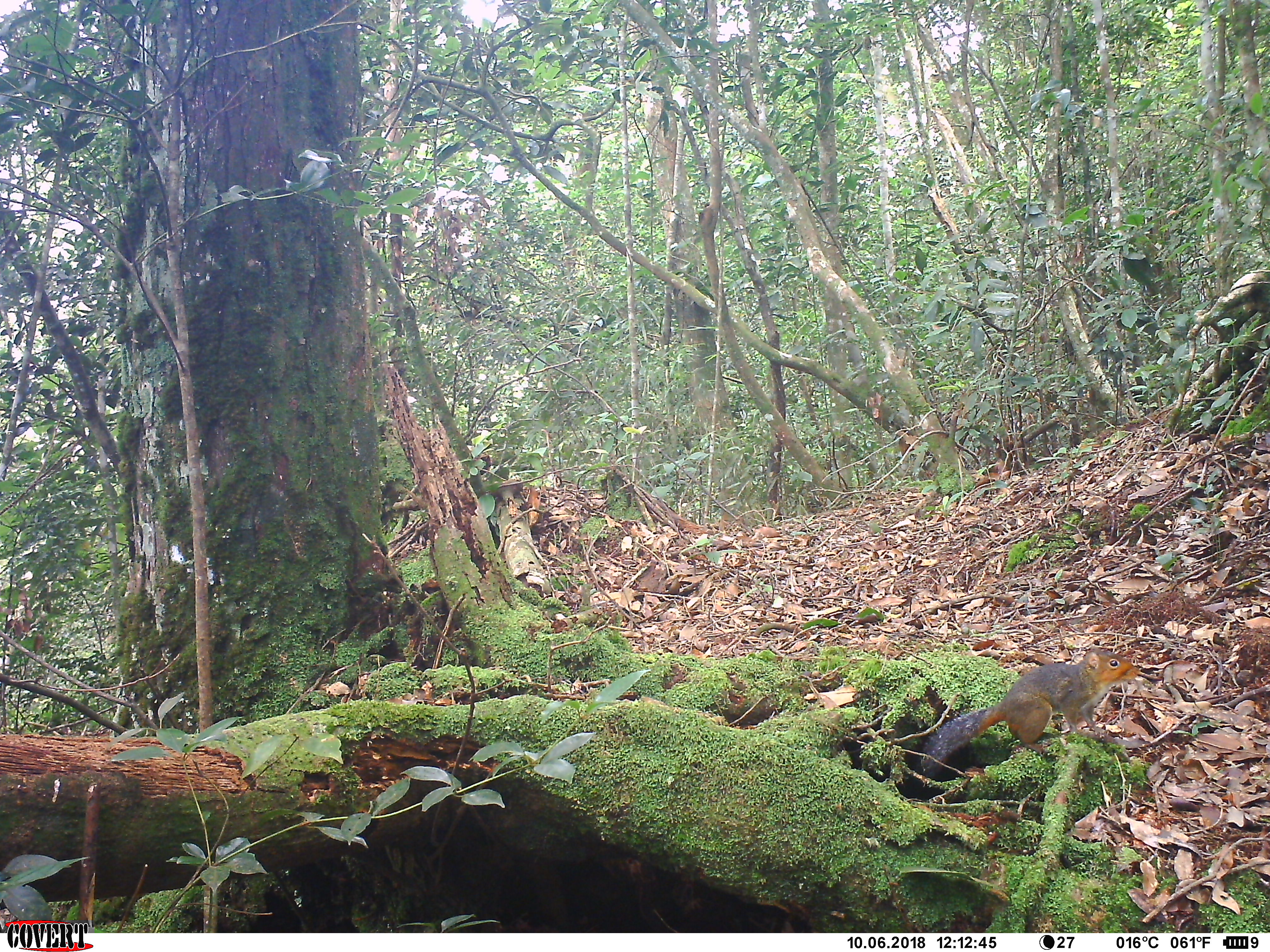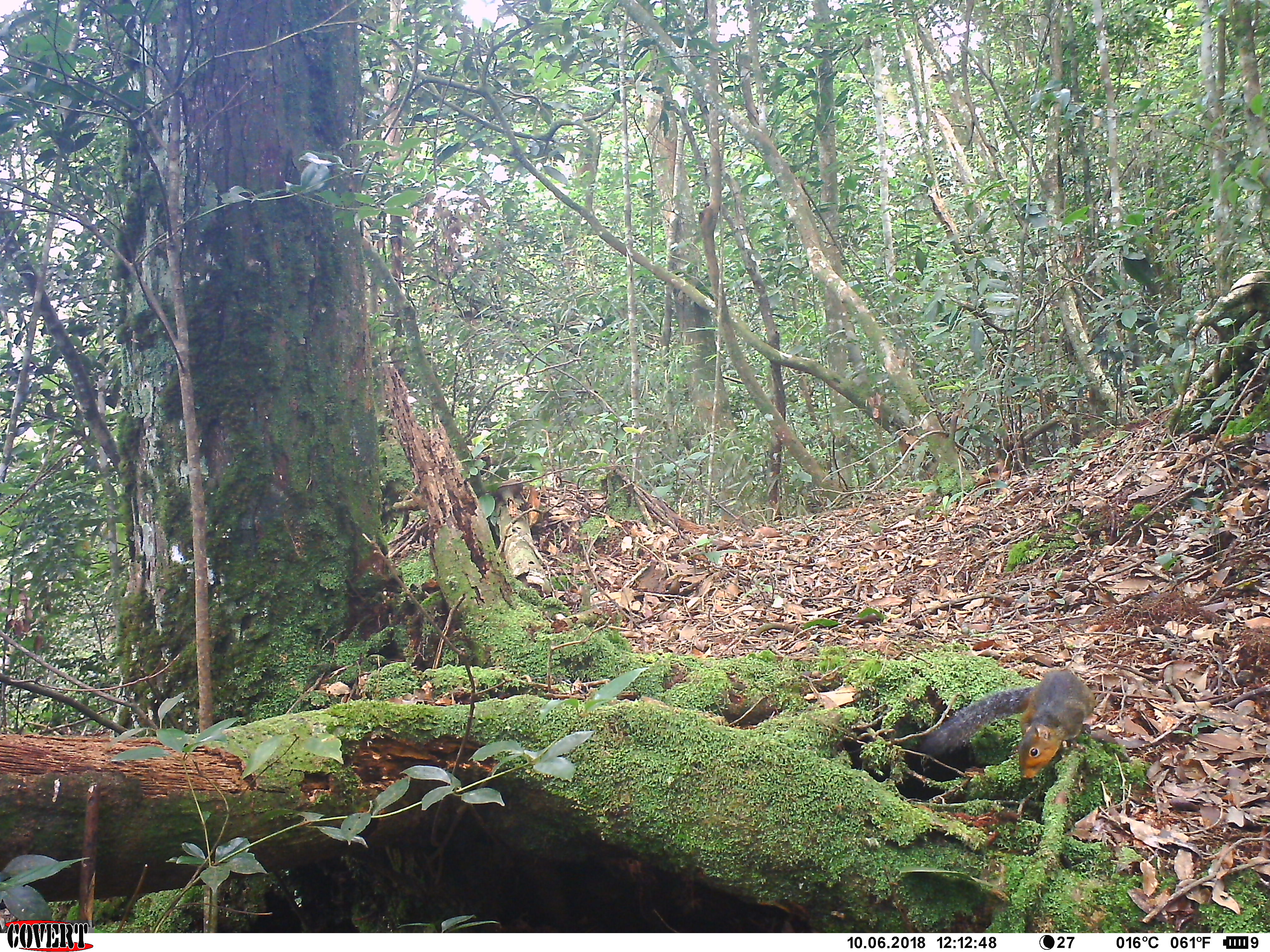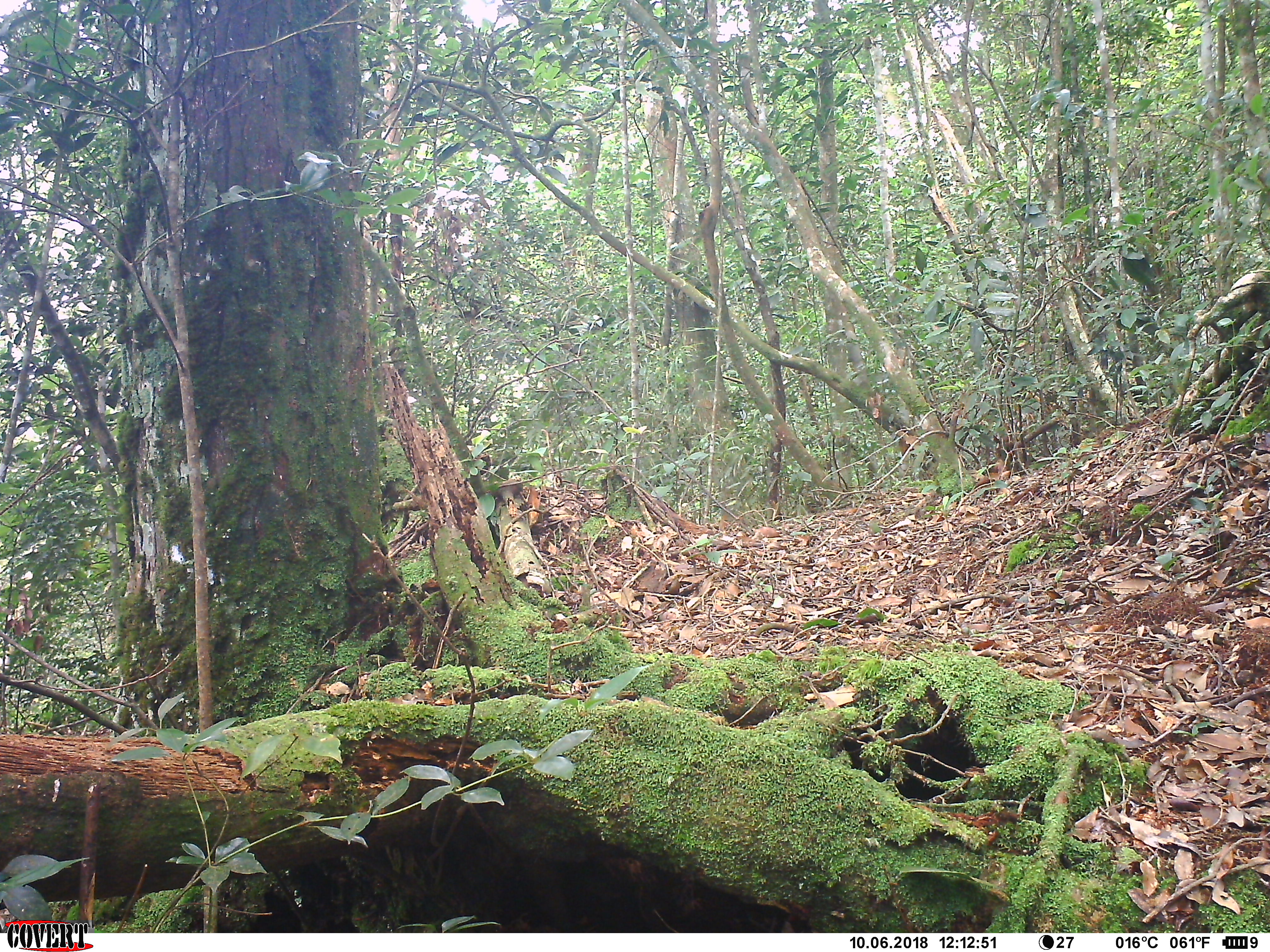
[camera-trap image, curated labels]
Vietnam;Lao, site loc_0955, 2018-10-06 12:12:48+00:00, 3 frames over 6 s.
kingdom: Animalia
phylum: Chordata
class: Mammalia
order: Rodentia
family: Sciuridae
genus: Dremomys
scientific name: Dremomys rufigenis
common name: red-cheeked squirrel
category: red cheeked squirrel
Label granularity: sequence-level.